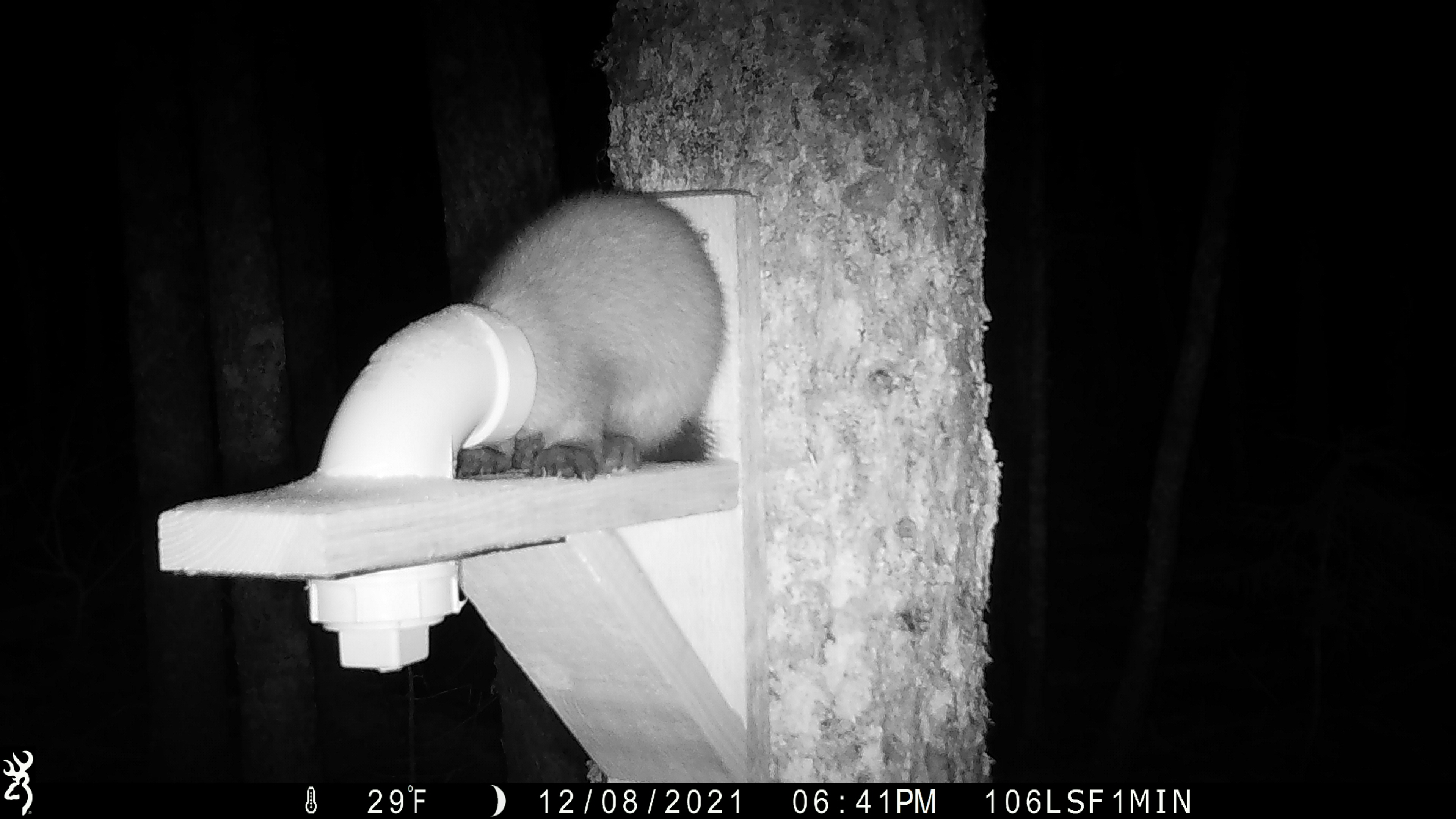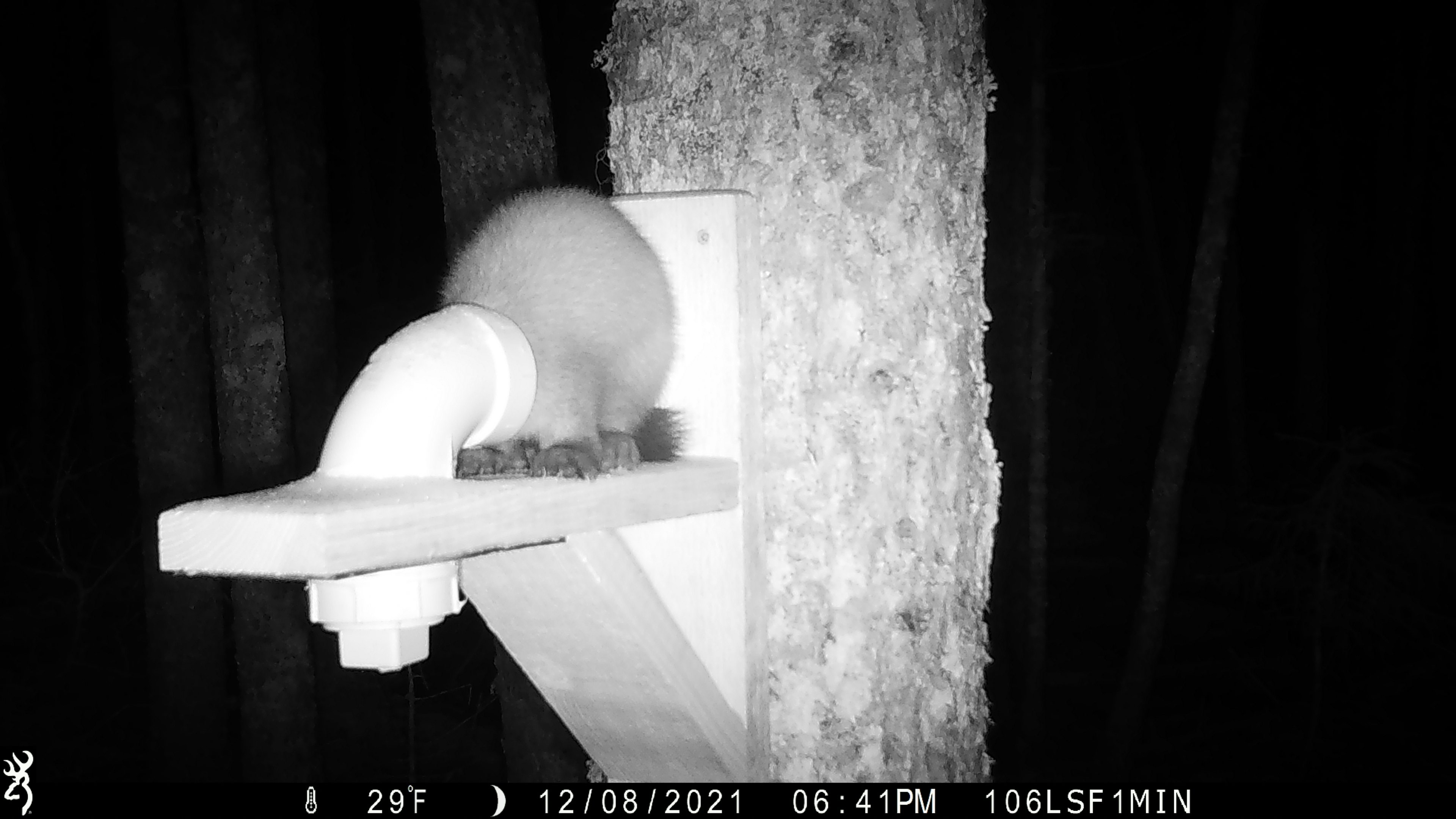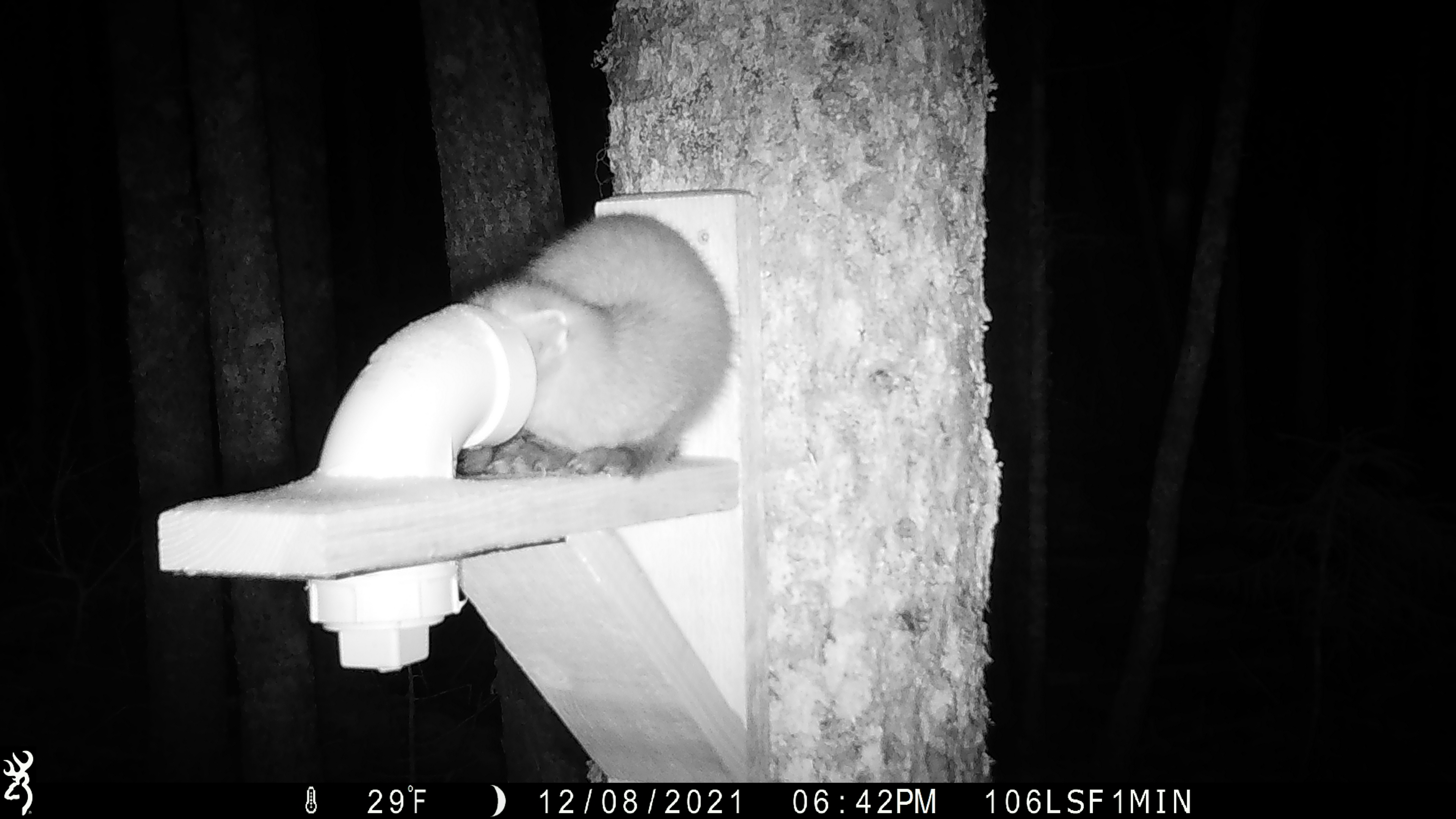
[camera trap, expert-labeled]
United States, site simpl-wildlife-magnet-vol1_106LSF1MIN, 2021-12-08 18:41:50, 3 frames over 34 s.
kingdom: Animalia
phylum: Chordata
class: Mammalia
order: Carnivora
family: Mustelidae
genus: Martes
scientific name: Martes americana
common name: american marten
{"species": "american marten (Martes americana)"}